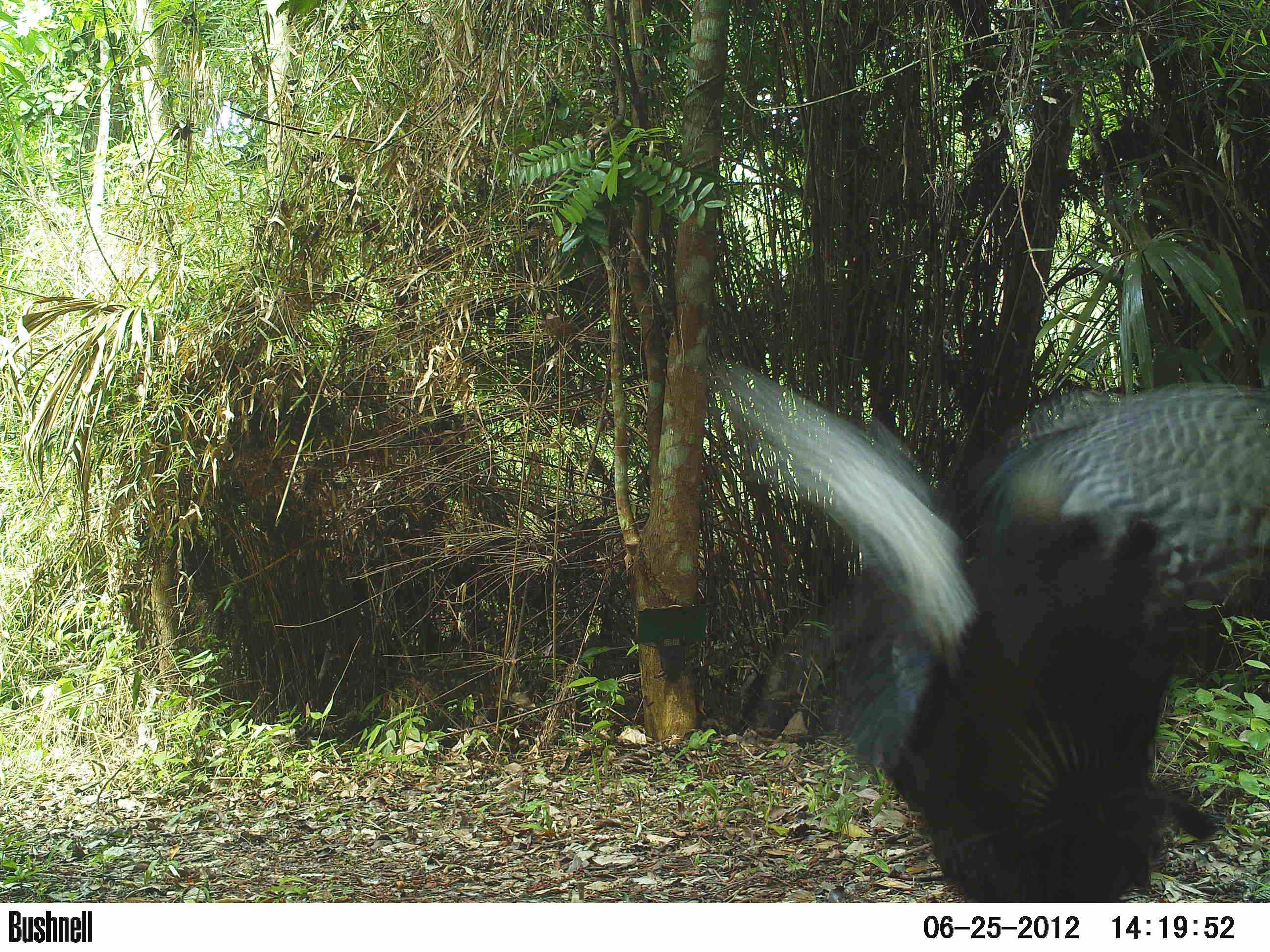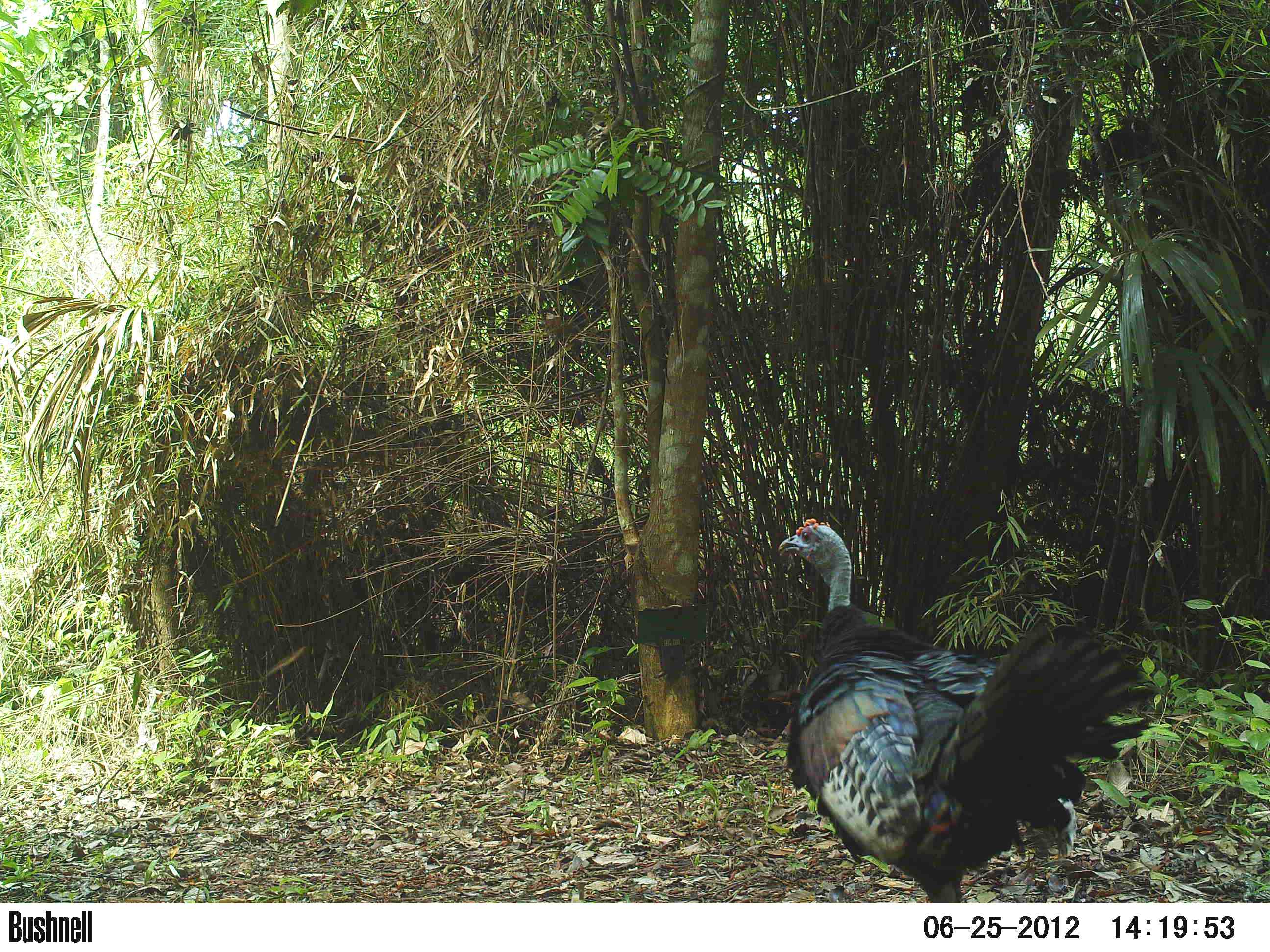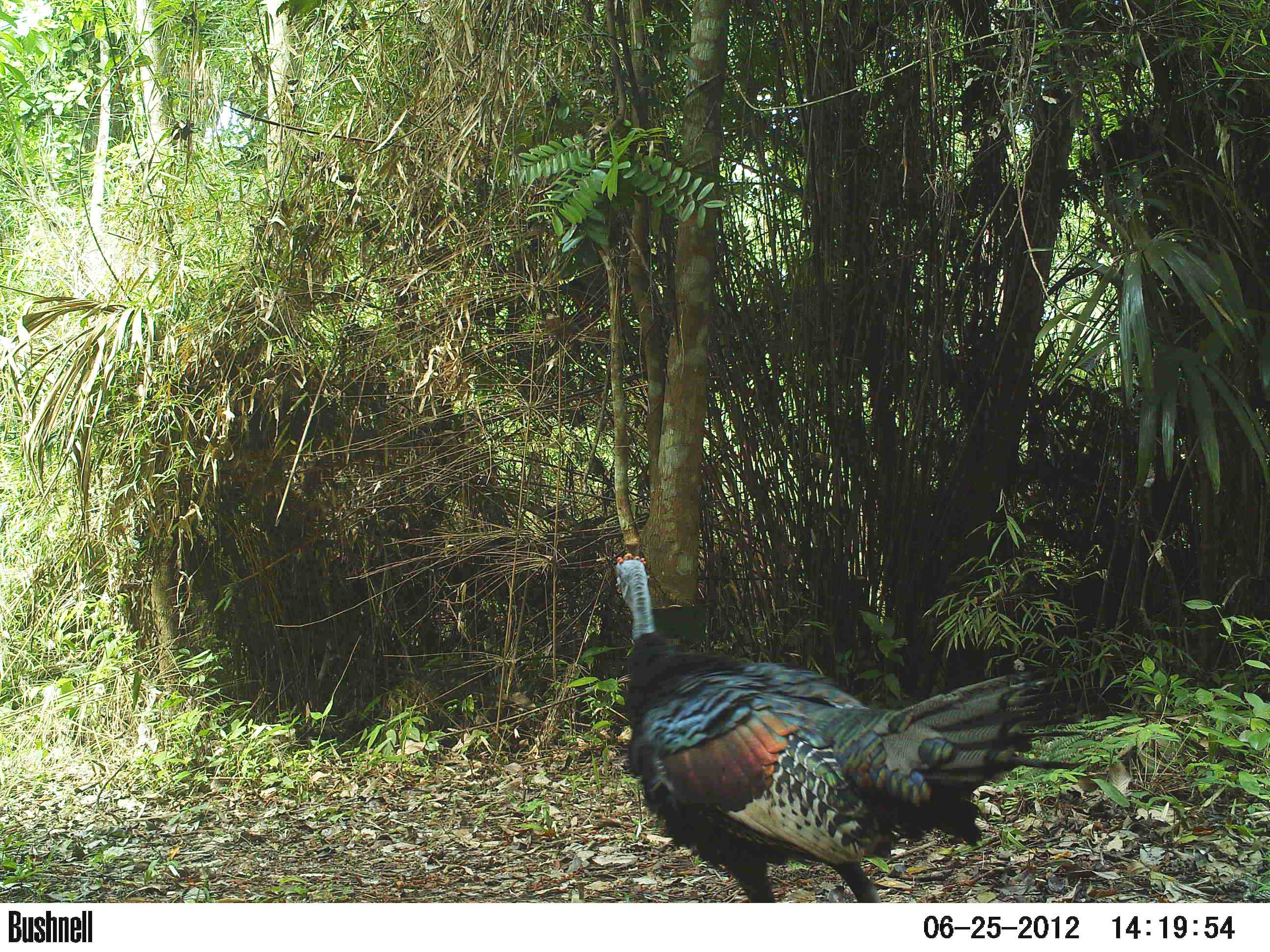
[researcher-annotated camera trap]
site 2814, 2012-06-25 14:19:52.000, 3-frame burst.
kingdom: Animalia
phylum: Chordata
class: Aves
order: Galliformes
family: Phasianidae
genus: Meleagris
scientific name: Meleagris ocellata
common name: ocellated turkey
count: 1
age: adult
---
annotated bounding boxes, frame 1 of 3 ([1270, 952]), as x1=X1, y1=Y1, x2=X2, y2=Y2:
meleagris ocellata: x1=713, y1=360, x2=1270, y2=902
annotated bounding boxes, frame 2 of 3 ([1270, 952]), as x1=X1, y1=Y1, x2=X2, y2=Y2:
meleagris ocellata: x1=777, y1=517, x2=1163, y2=902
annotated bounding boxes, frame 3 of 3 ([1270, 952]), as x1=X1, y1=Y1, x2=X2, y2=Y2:
meleagris ocellata: x1=614, y1=553, x2=1084, y2=902